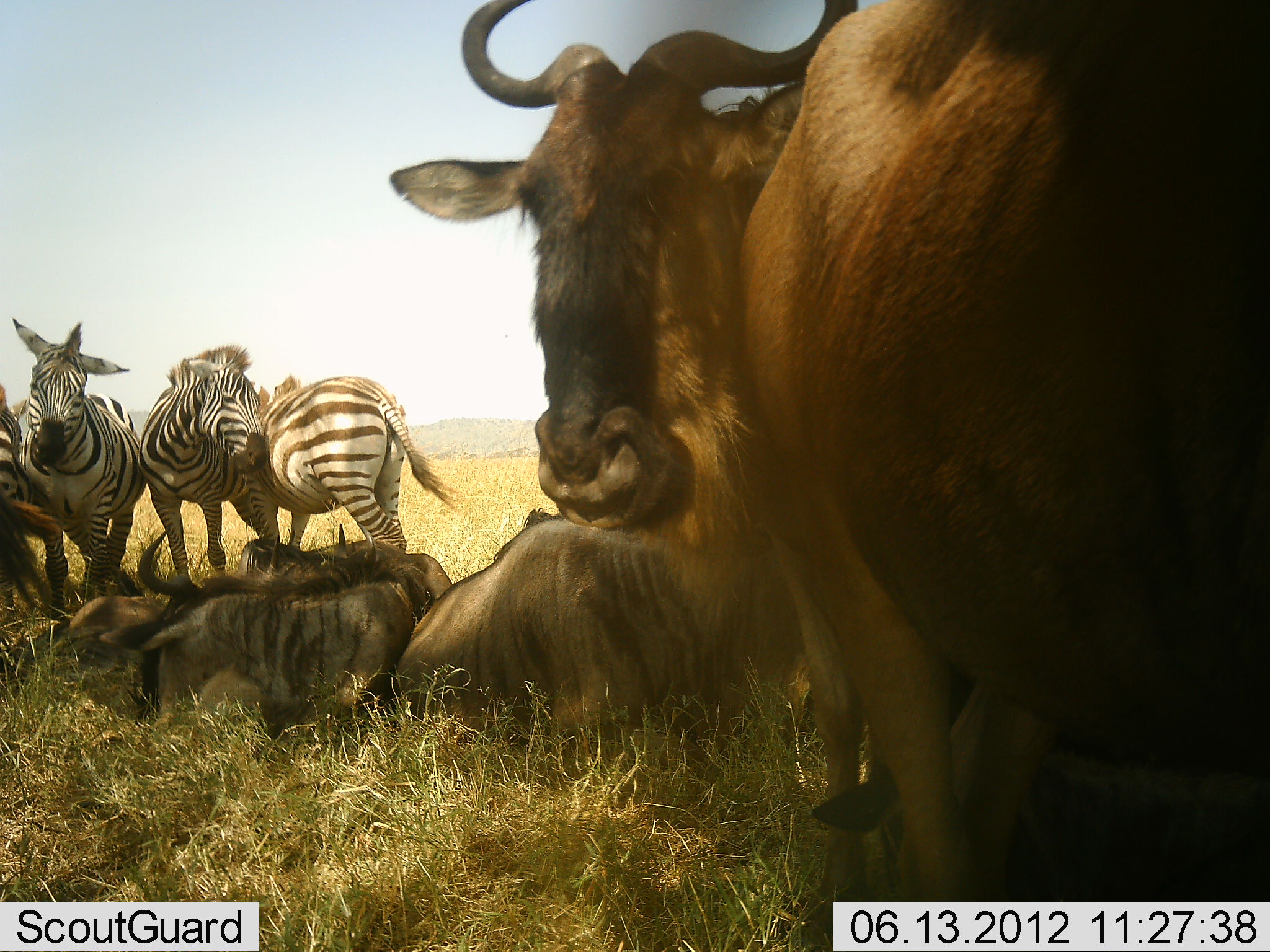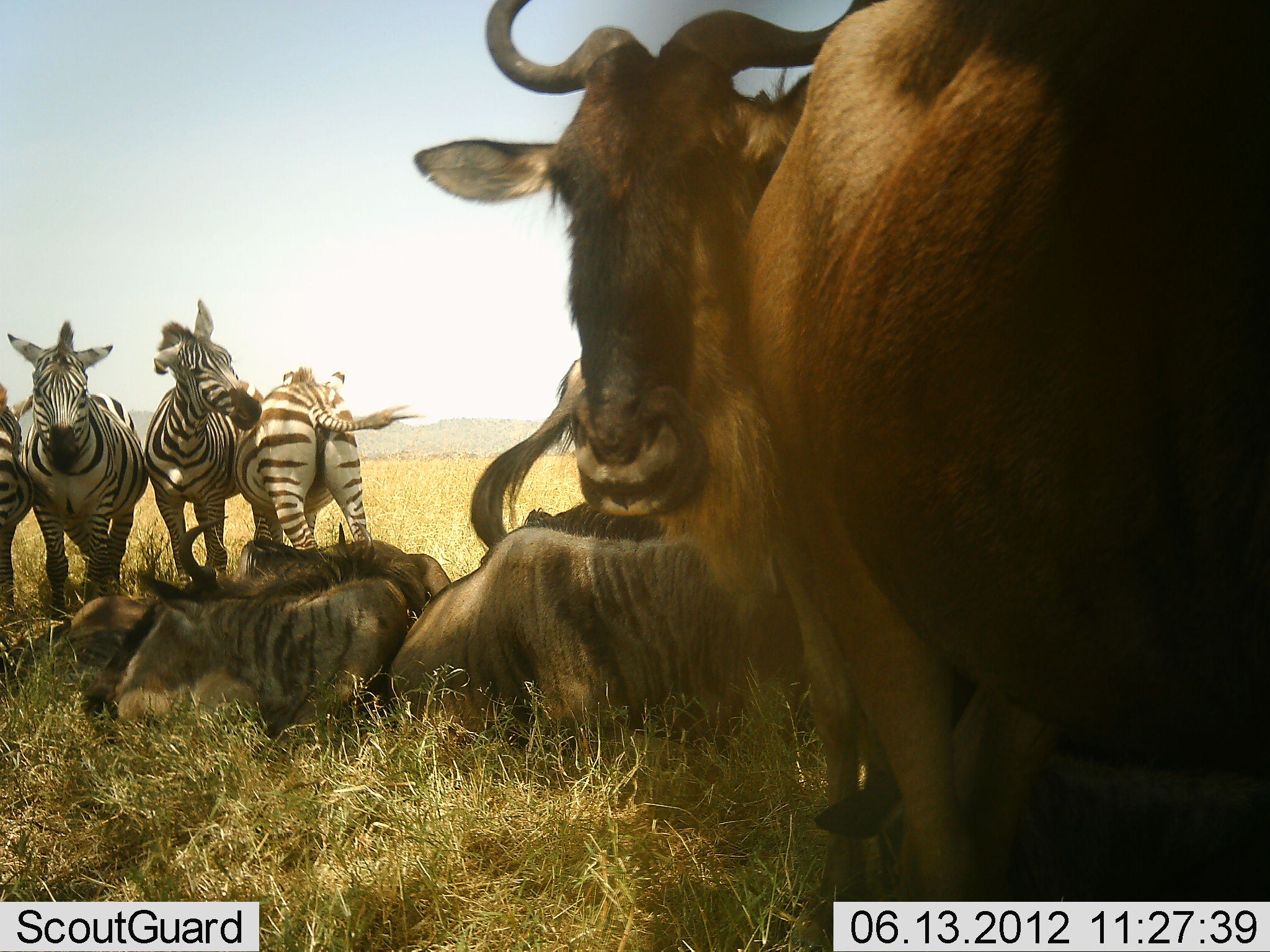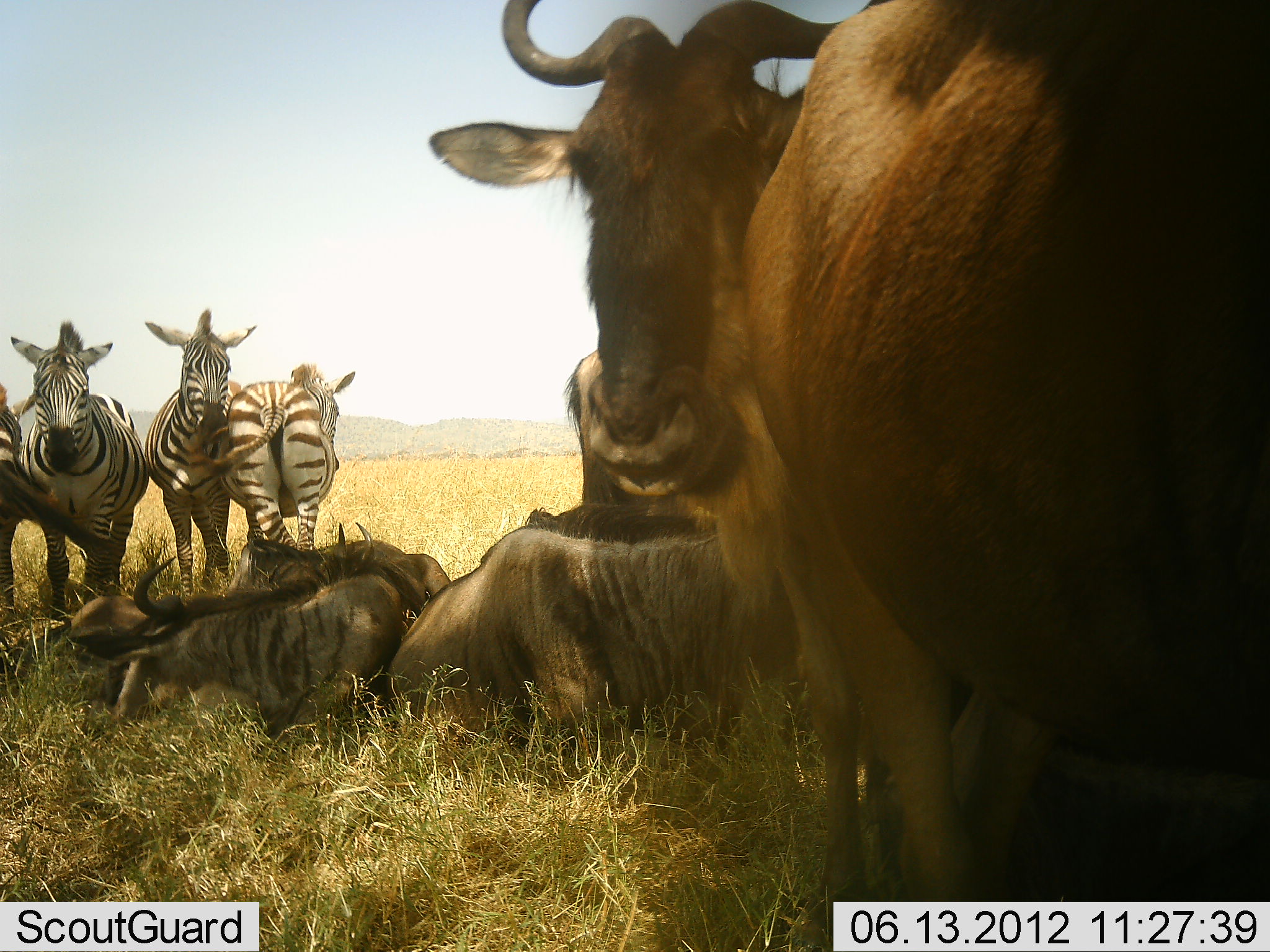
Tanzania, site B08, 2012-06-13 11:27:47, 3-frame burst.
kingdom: Animalia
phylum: Chordata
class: Mammalia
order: Artiodactyla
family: Bovidae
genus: Connochaetes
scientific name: Connochaetes taurinus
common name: blue wildebeest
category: wildebeest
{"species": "wildebeest (blue wildebeest) (Connochaetes taurinus)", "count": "7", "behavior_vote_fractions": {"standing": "90%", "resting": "90%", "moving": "0%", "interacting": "10%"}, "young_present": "20%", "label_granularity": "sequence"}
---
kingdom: Animalia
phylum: Chordata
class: Mammalia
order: Perissodactyla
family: Equidae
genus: Equus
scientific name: Equus quagga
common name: plains zebra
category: zebra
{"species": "zebra (plains zebra) (Equus quagga)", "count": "4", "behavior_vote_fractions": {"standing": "91%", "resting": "9%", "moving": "0%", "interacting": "45%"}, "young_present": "0%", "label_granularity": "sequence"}